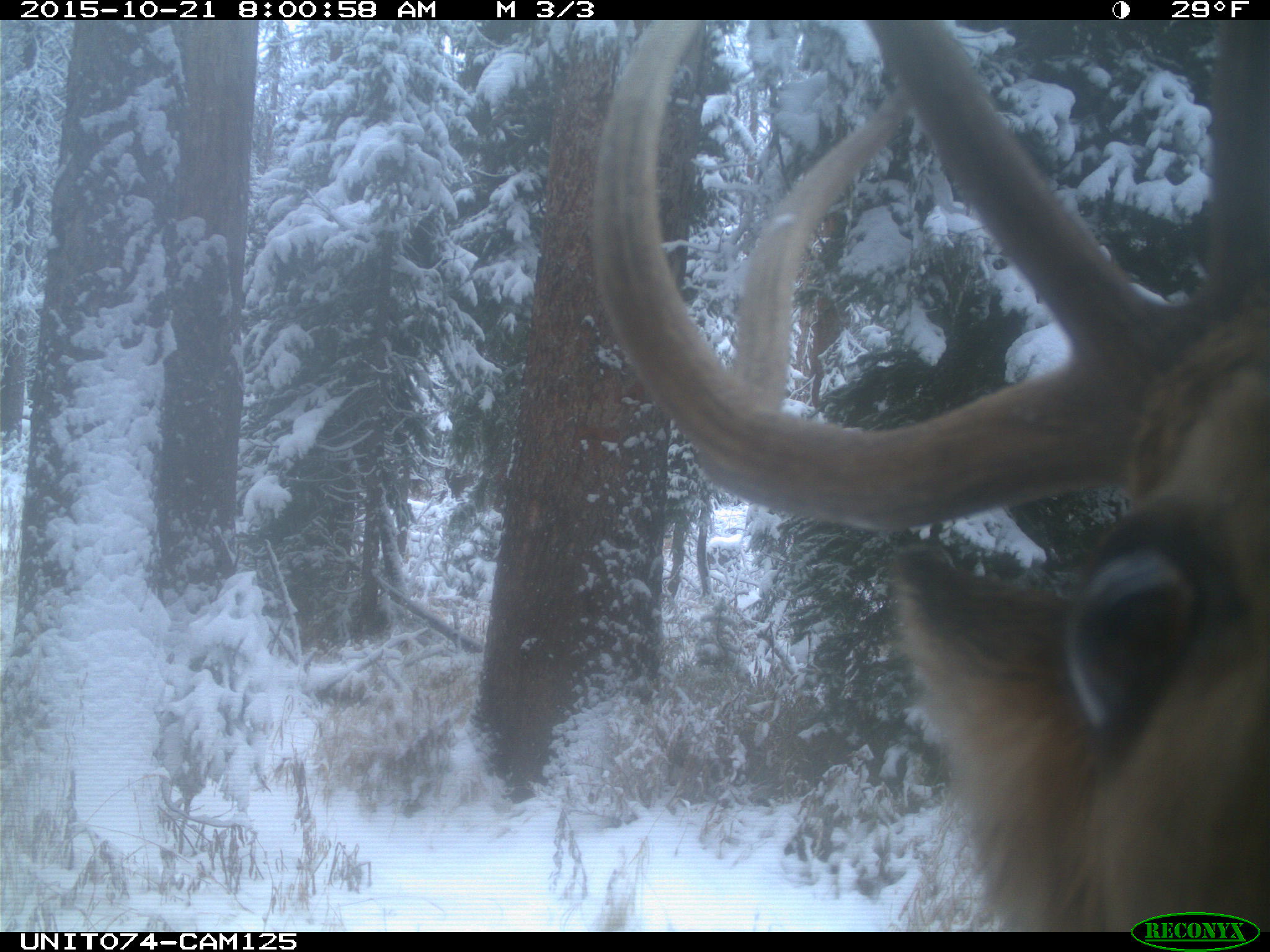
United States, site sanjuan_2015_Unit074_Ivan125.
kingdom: Animalia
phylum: Chordata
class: Mammalia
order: Artiodactyla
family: Cervidae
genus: Cervus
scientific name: Cervus elaphus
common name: red deer